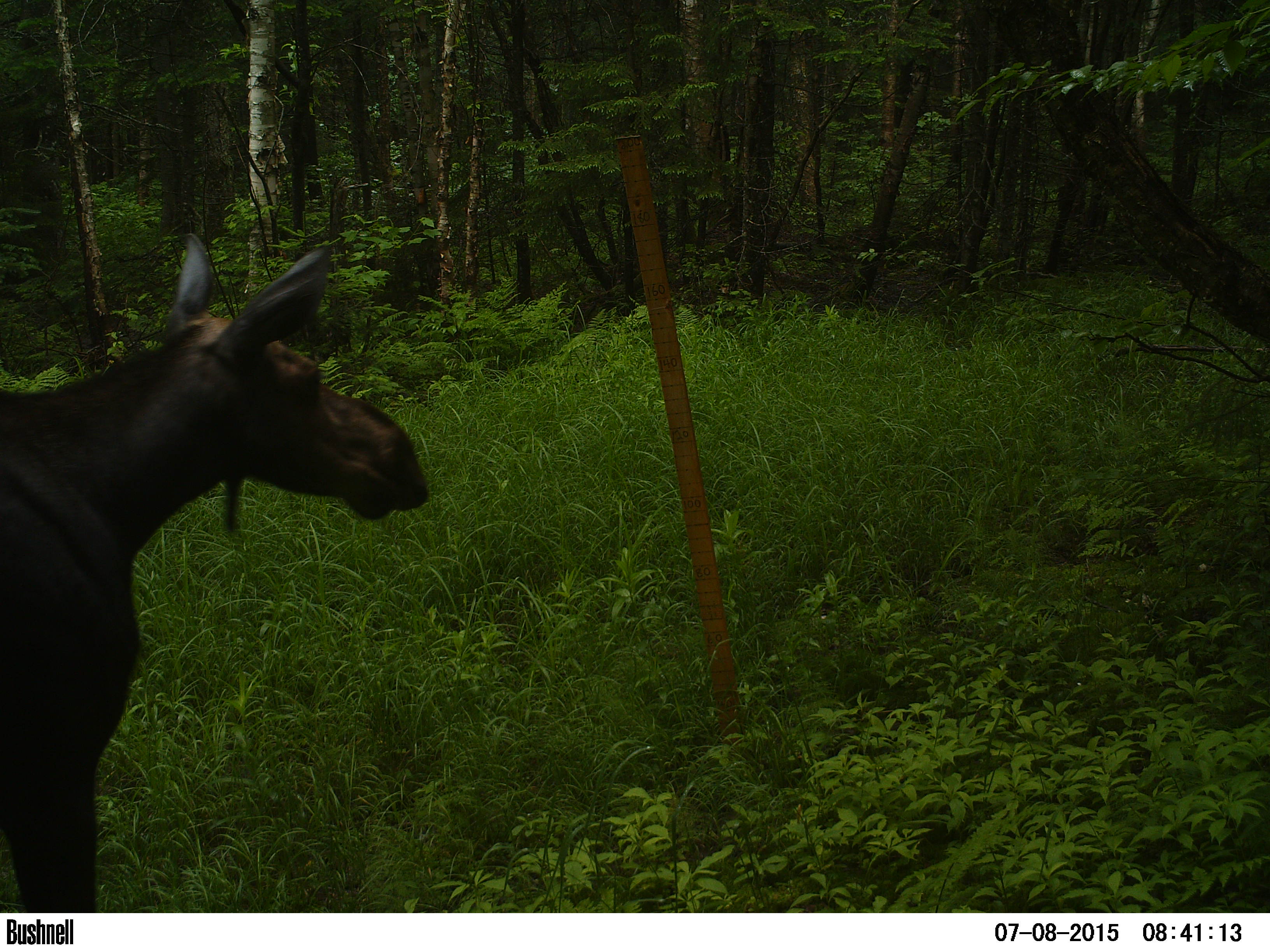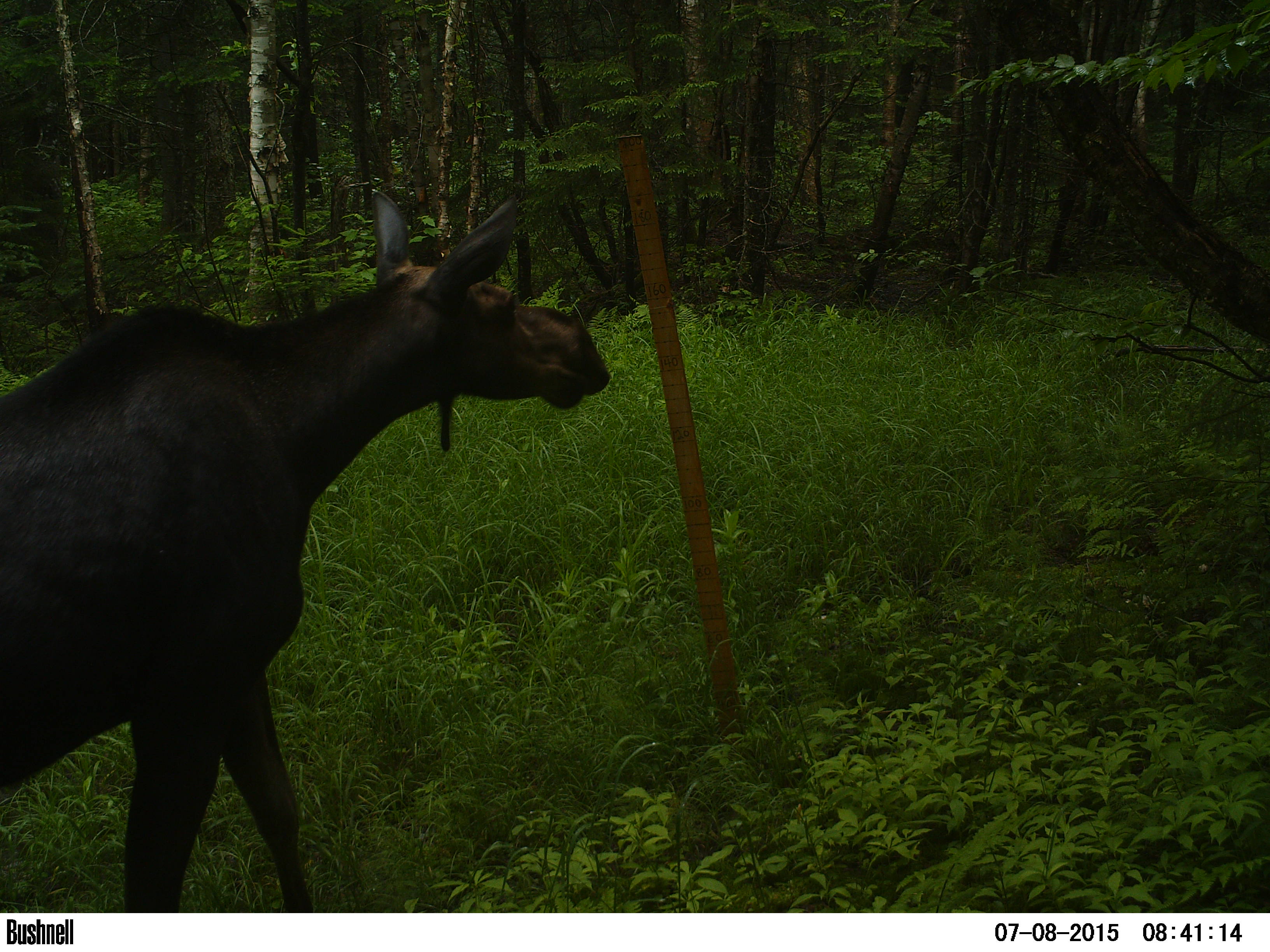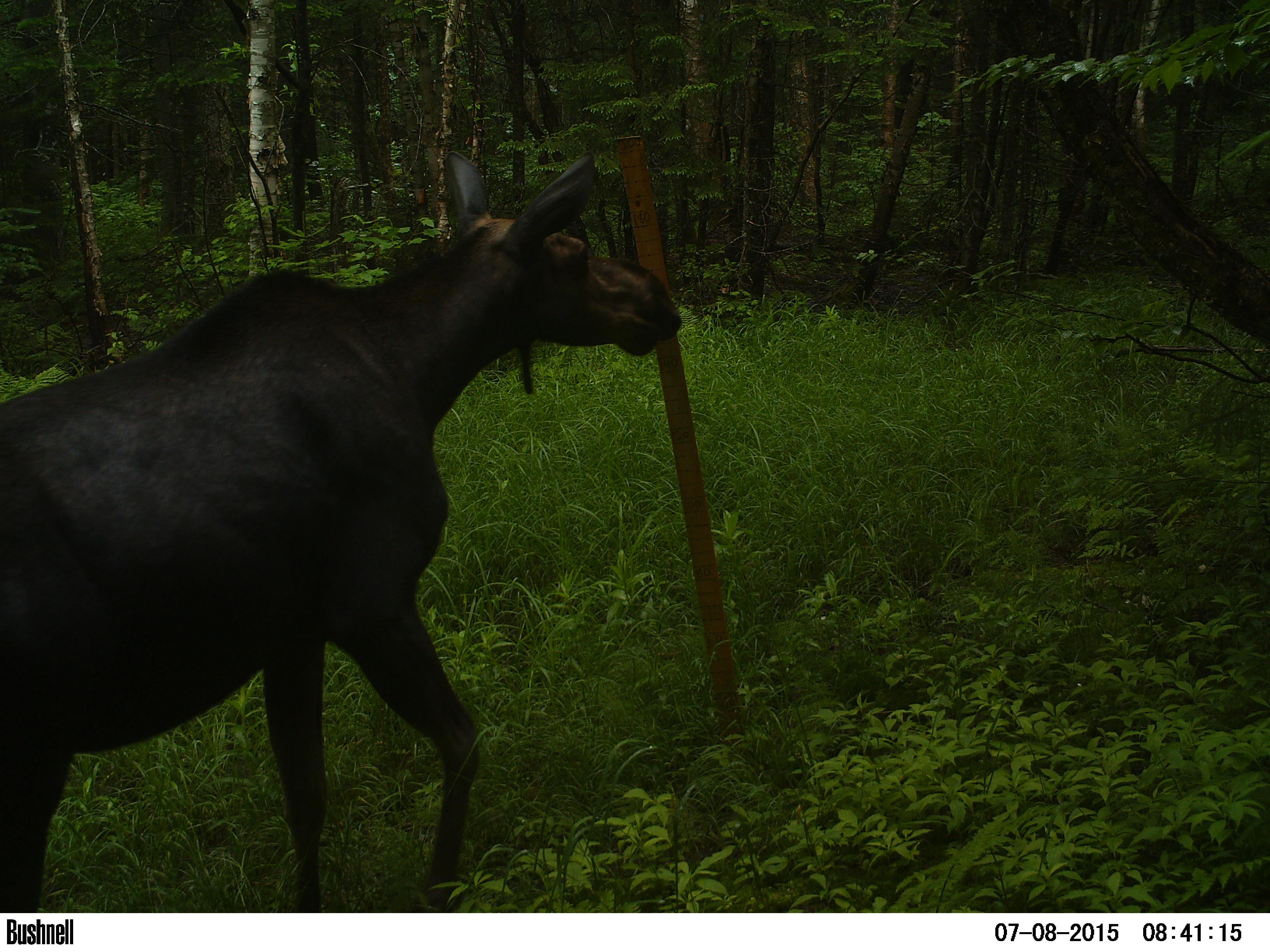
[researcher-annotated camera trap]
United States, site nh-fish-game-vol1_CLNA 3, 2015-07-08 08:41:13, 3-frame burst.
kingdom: Animalia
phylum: Chordata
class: Mammalia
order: Artiodactyla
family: Cervidae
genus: Alces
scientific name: Alces alces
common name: moose